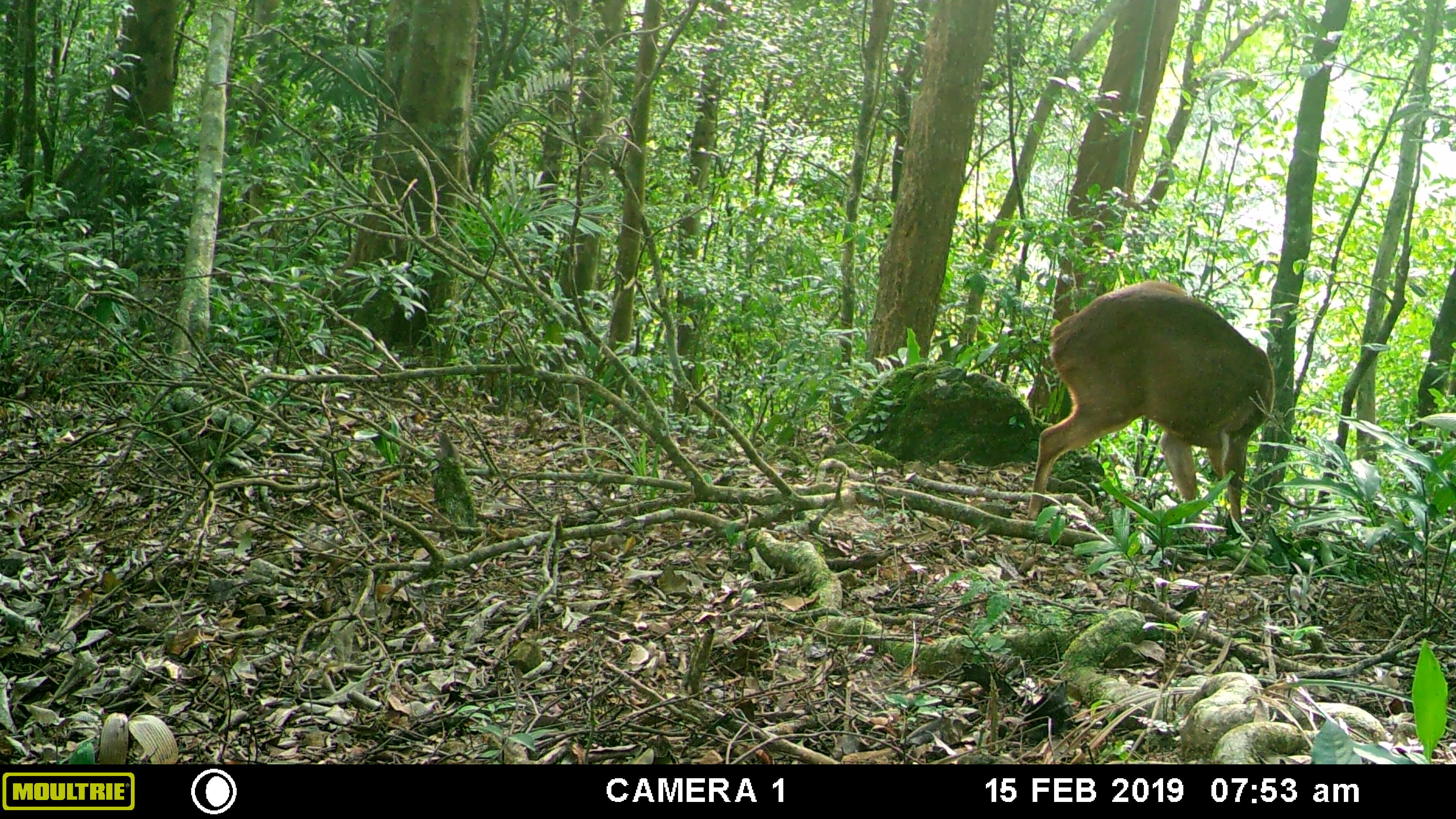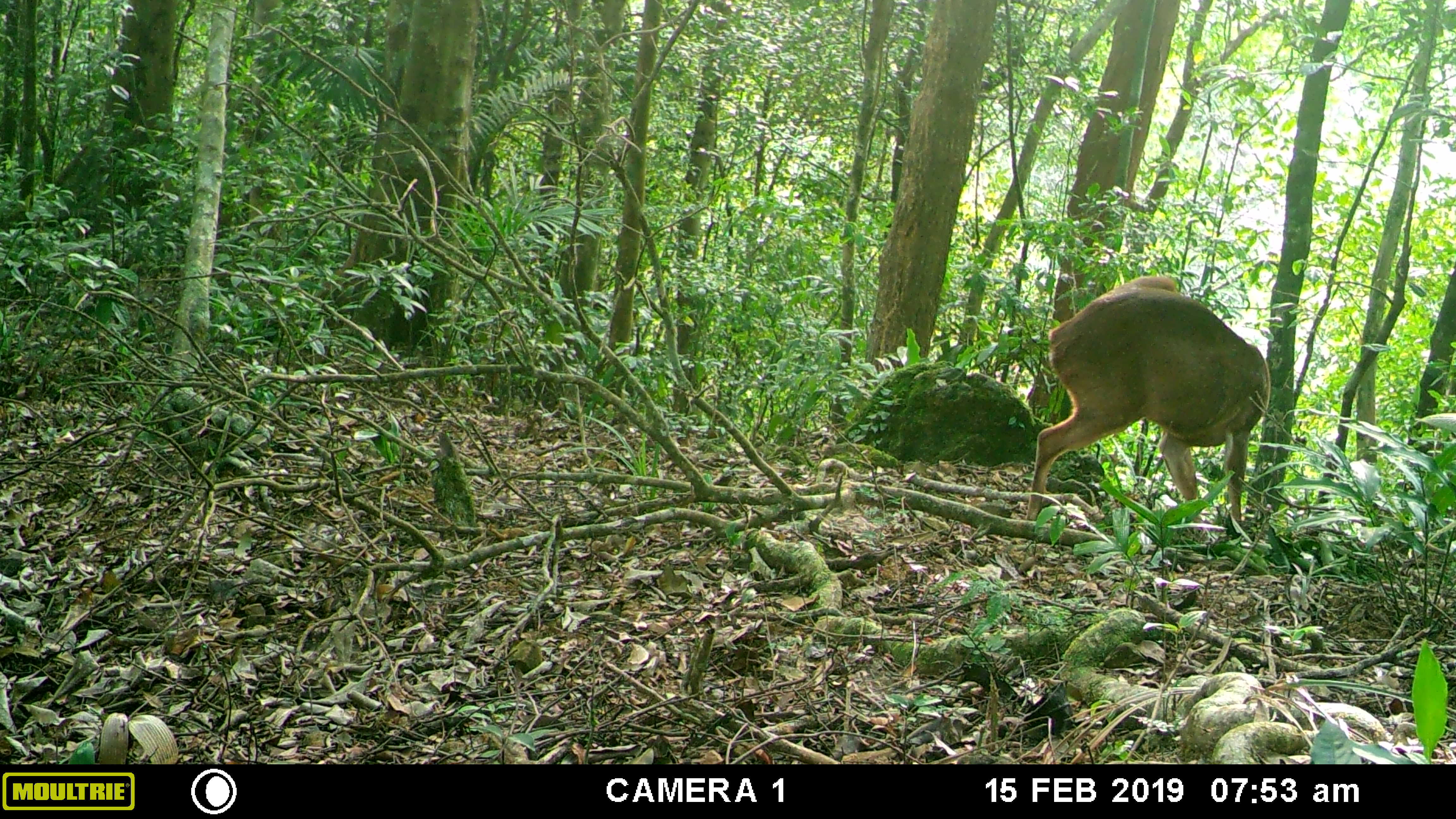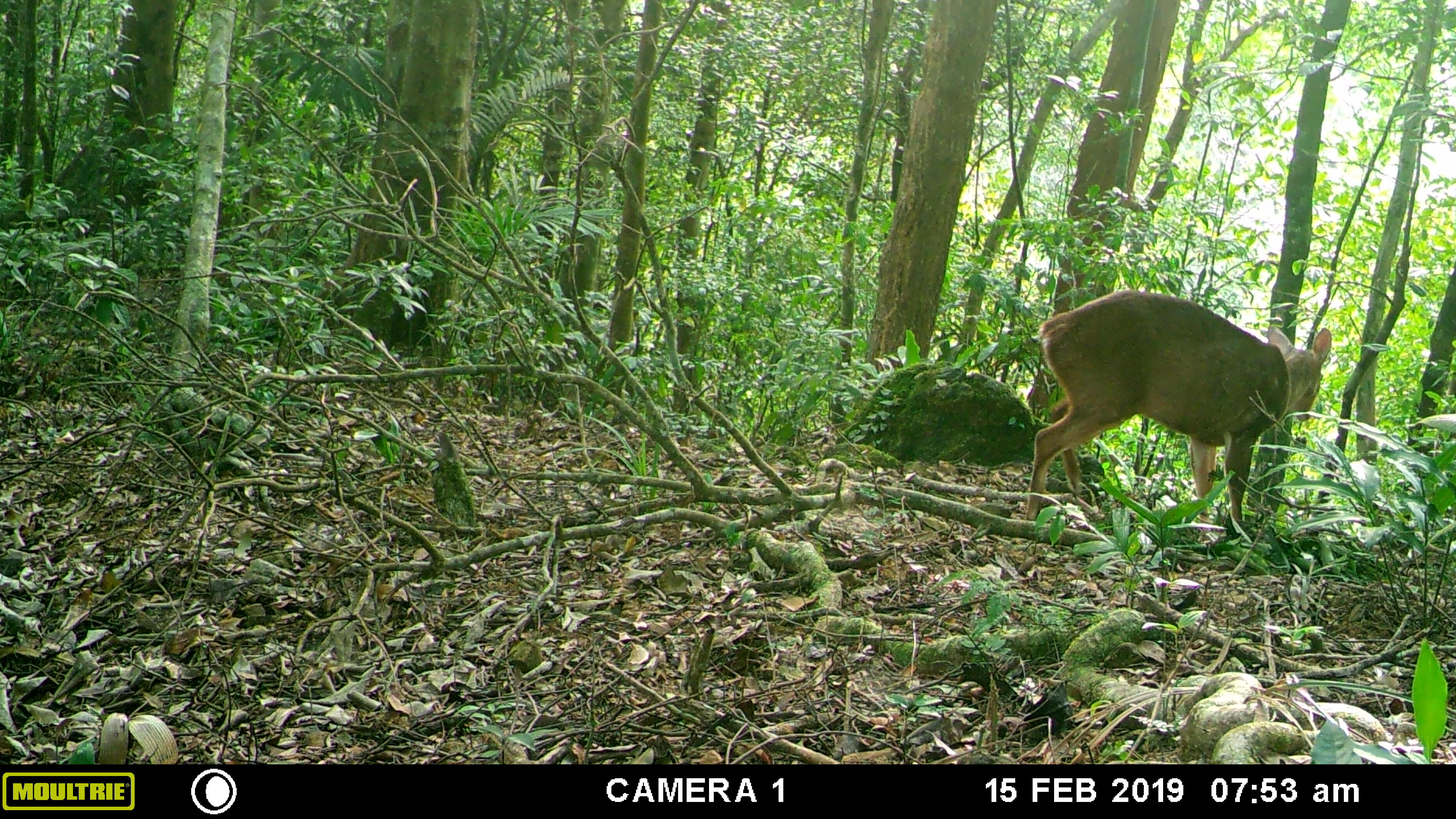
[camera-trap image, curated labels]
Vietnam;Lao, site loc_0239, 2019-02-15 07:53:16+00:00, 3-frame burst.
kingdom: Animalia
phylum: Chordata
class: Mammalia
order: Artiodactyla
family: Cervidae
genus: Muntiacus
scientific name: Muntiacus vuquangensis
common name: large-antlered muntjac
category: large antlered muntjac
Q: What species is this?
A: Large antlered muntjac (large-antlered muntjac) (Muntiacus vuquangensis).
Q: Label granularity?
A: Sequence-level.